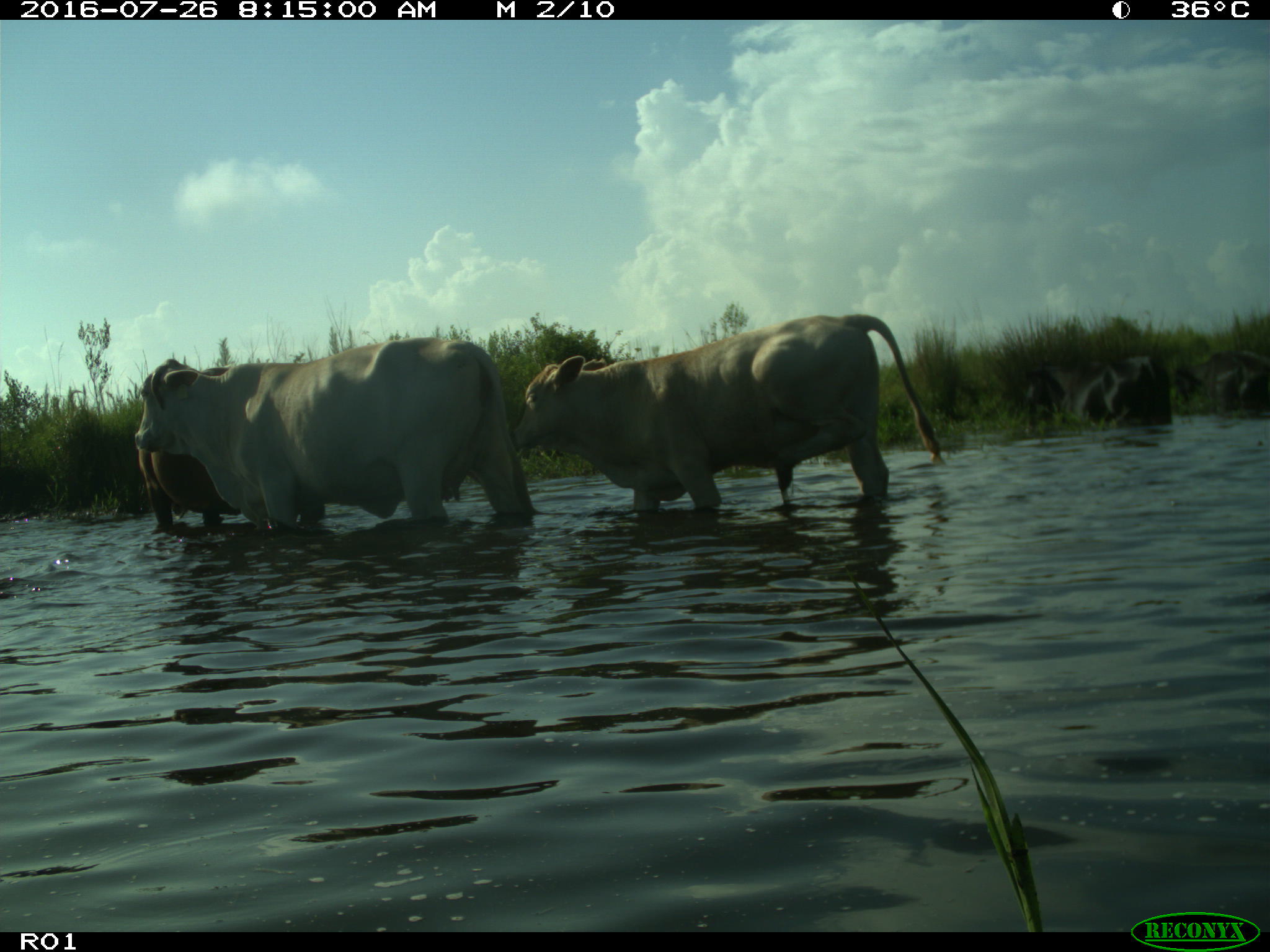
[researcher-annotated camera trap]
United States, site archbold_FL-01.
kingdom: Animalia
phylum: Chordata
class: Mammalia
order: Artiodactyla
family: Bovidae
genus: Bos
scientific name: Bos taurus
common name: domestic cow